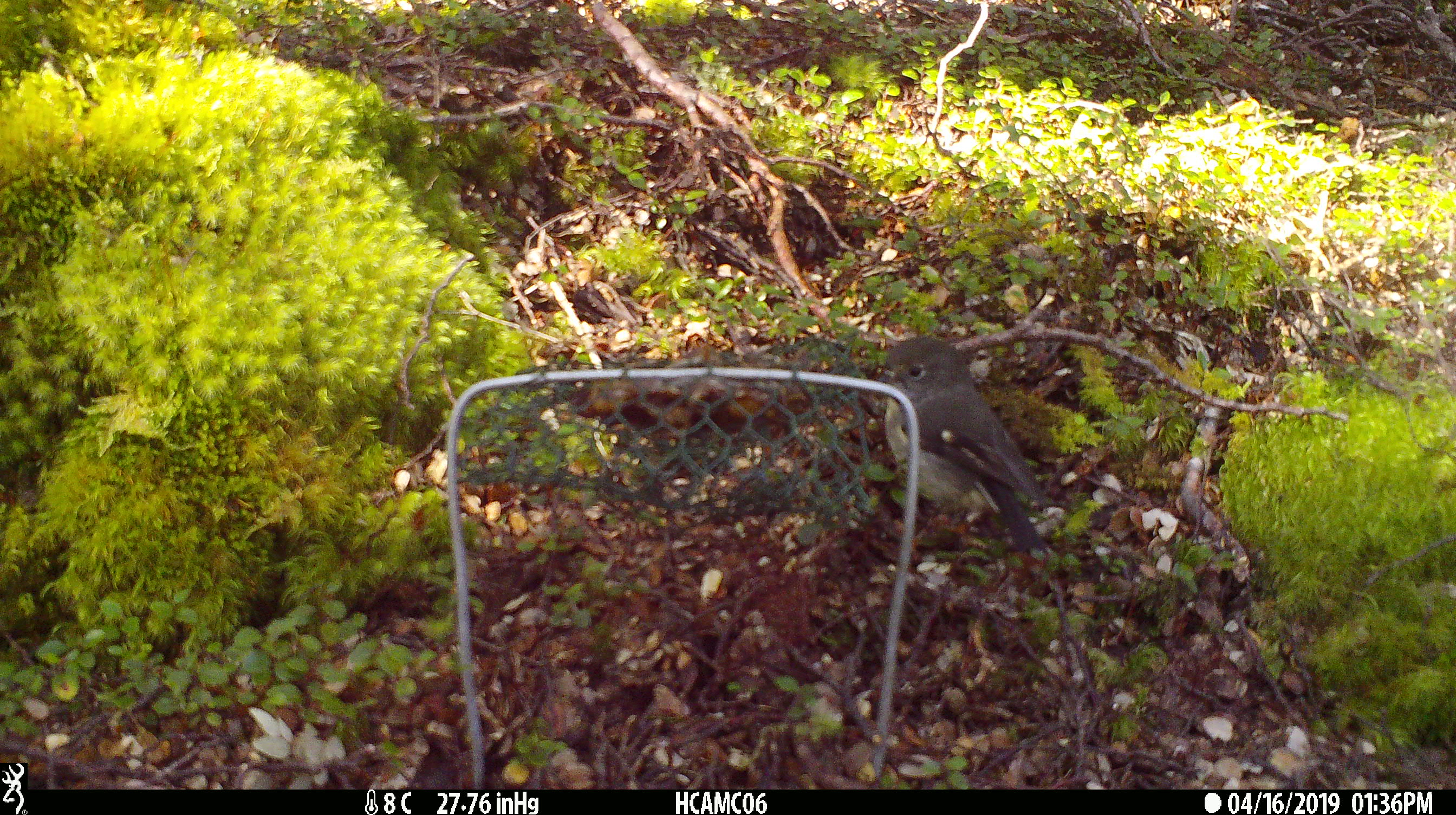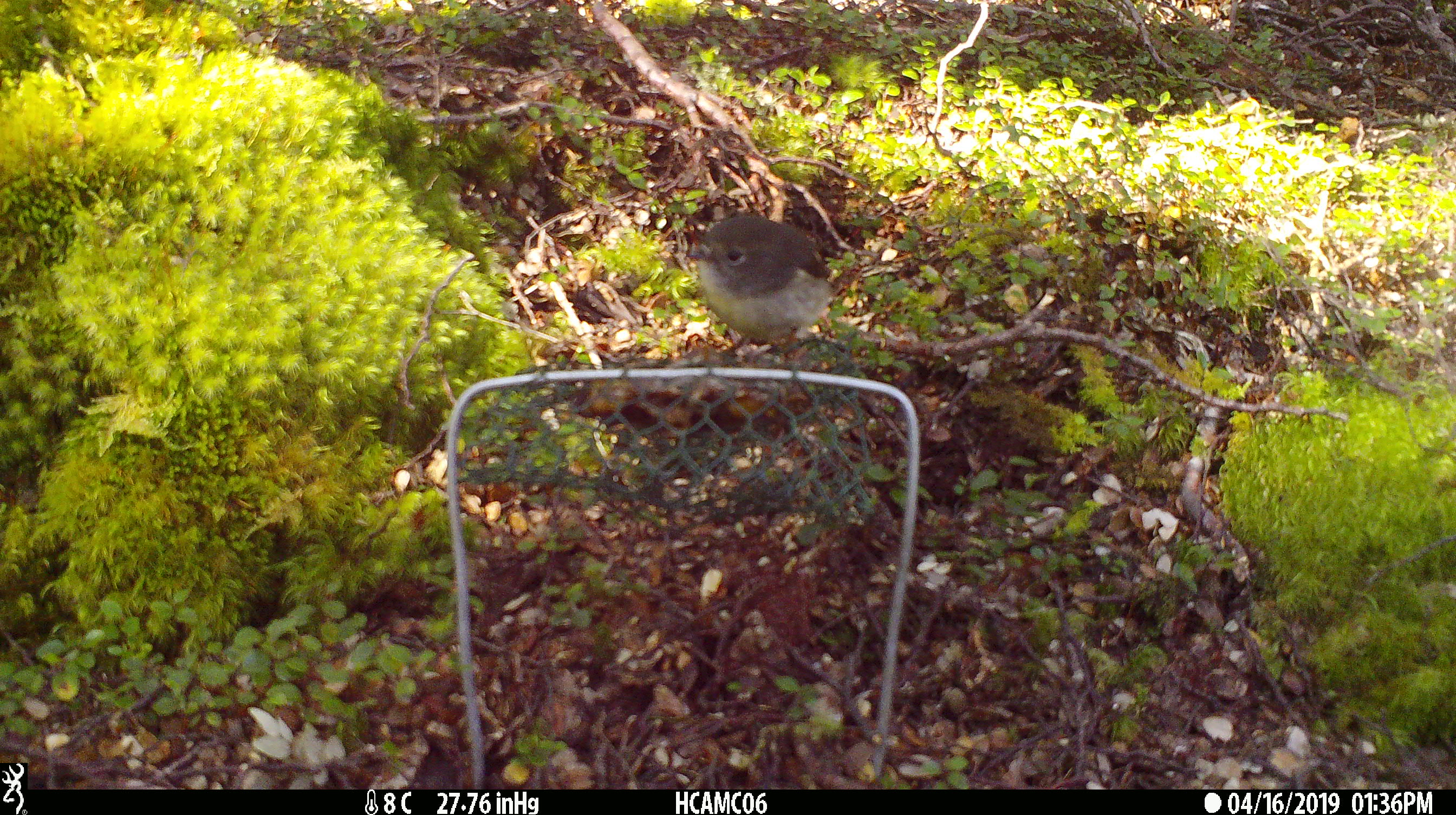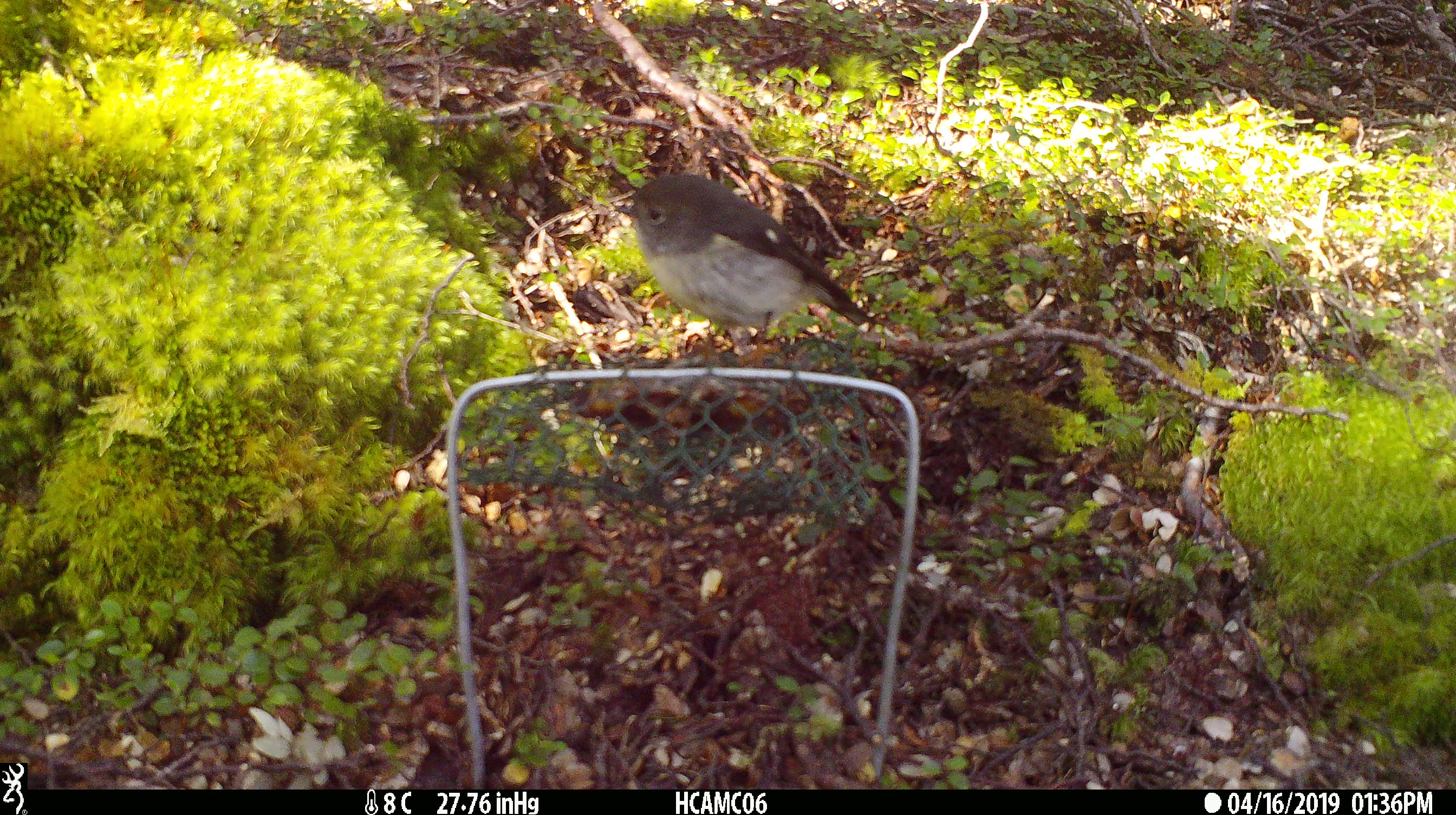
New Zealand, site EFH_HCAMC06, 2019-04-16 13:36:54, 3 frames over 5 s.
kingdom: Animalia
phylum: Chordata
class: Aves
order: Passeriformes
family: Petroicidae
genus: Petroica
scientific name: Petroica macrocephala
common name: tomtit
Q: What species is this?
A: Tomtit (Petroica macrocephala).